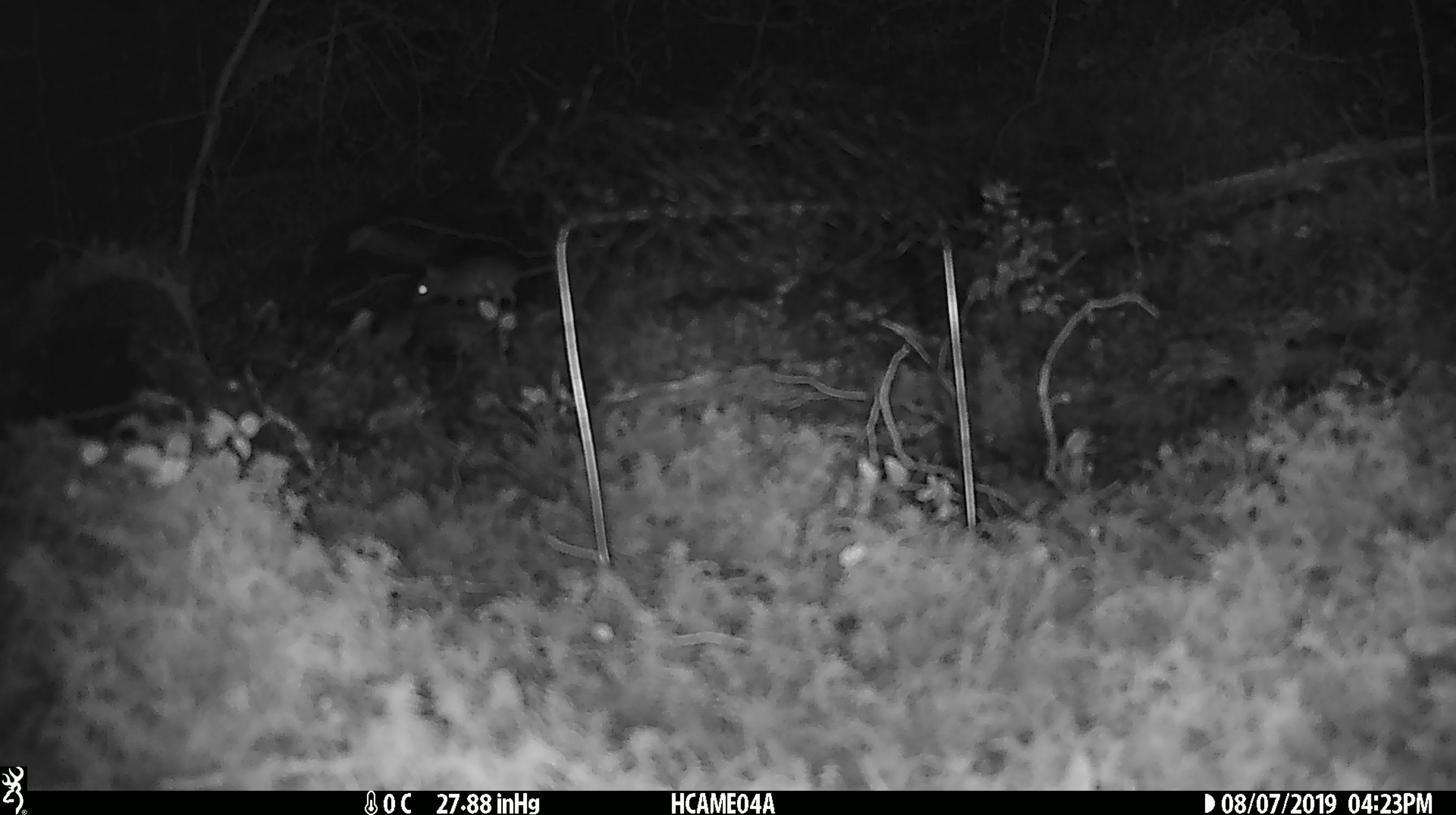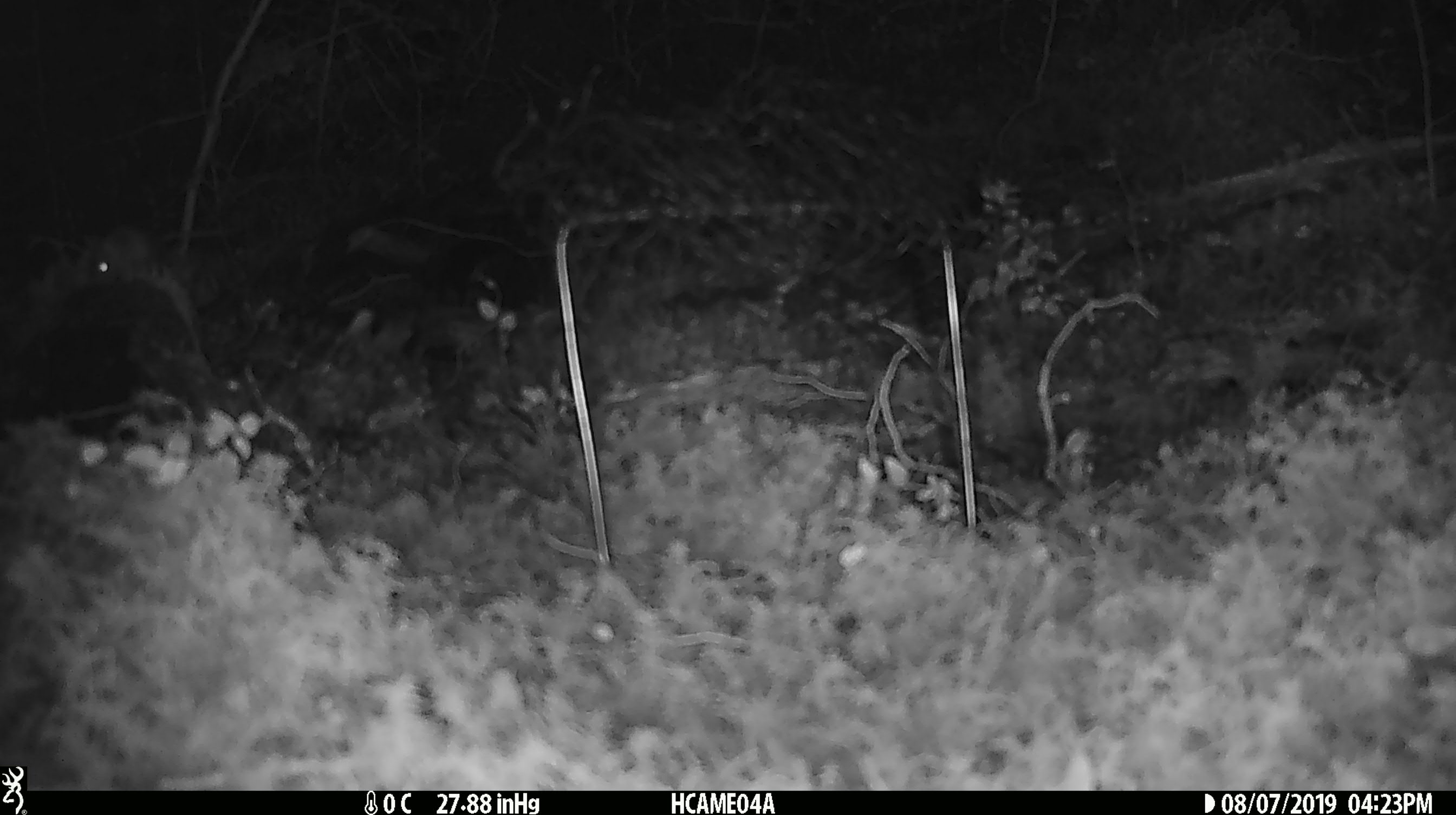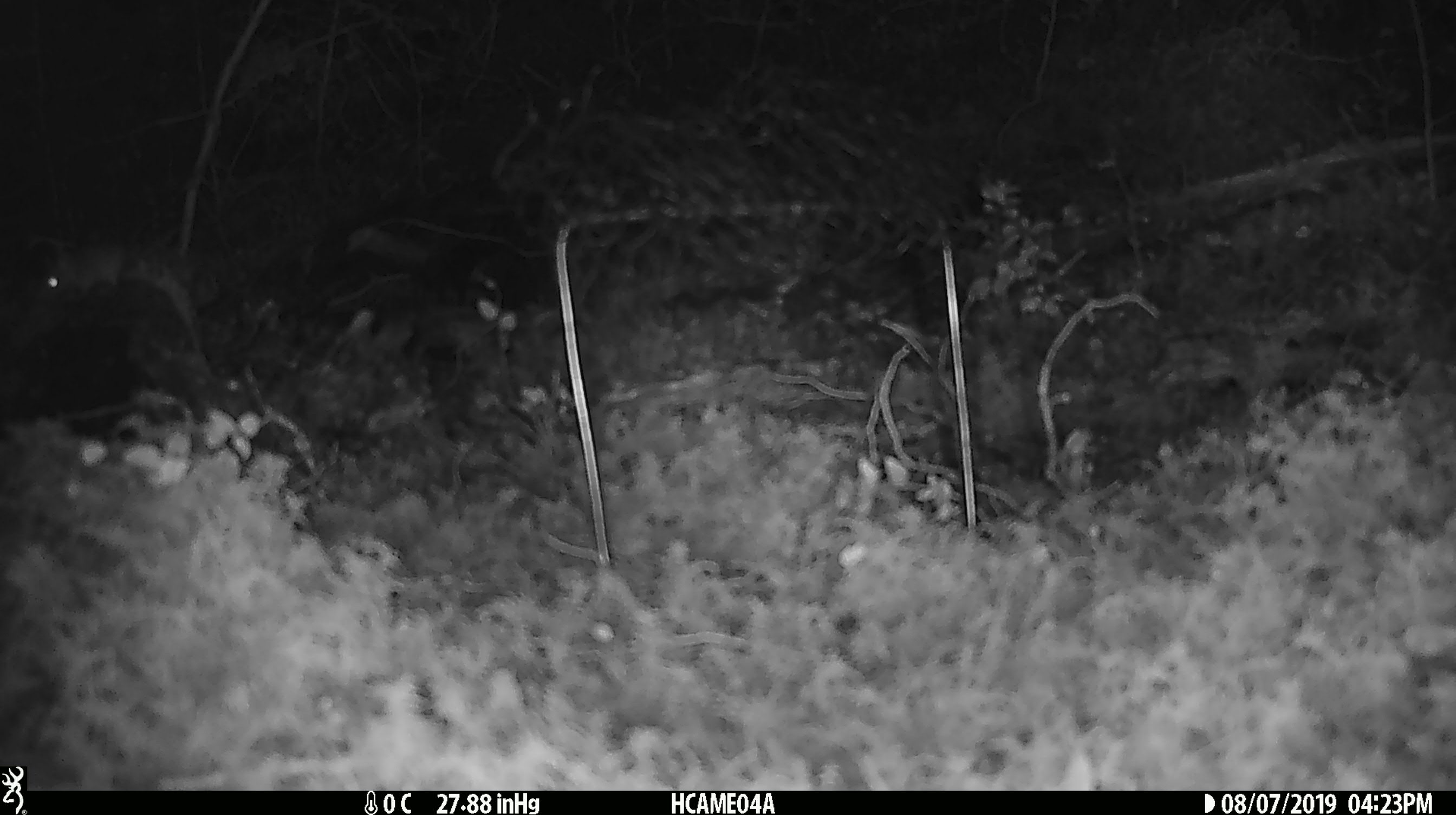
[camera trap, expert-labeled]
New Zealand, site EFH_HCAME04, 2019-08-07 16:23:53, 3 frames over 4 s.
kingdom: Animalia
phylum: Chordata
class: Mammalia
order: Rodentia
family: Muridae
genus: Mus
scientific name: Mus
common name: mouse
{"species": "mouse (Mus)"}